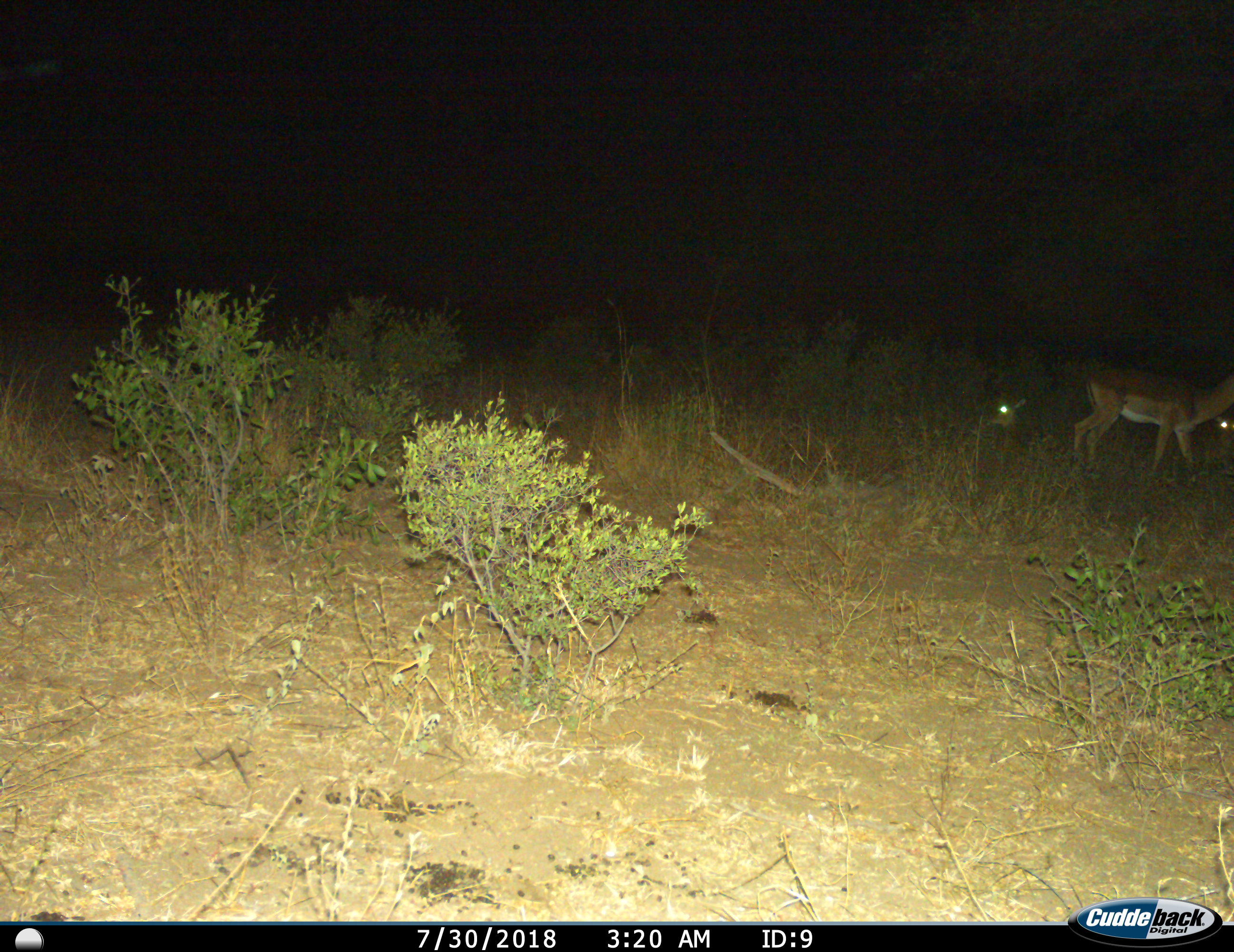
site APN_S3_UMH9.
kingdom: Animalia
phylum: Chordata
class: Mammalia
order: Artiodactyla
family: Bovidae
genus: Aepyceros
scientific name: Aepyceros melampus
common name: impala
Impala (Aepyceros melampus), count 3. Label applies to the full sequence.